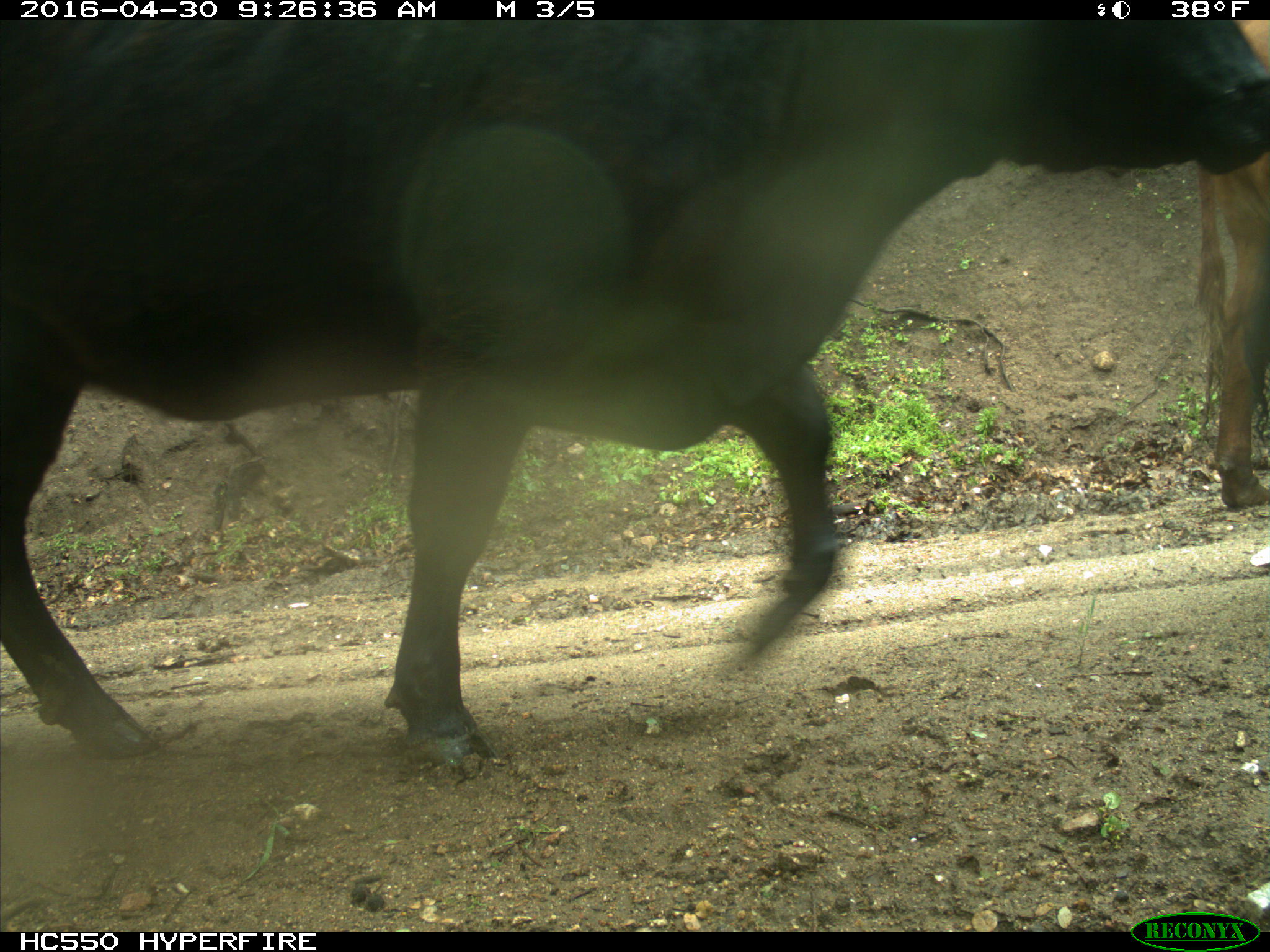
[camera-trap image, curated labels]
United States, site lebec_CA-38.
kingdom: Animalia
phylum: Chordata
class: Mammalia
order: Artiodactyla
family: Bovidae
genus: Bos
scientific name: Bos taurus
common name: domestic cow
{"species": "Bos taurus (domestic cow)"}